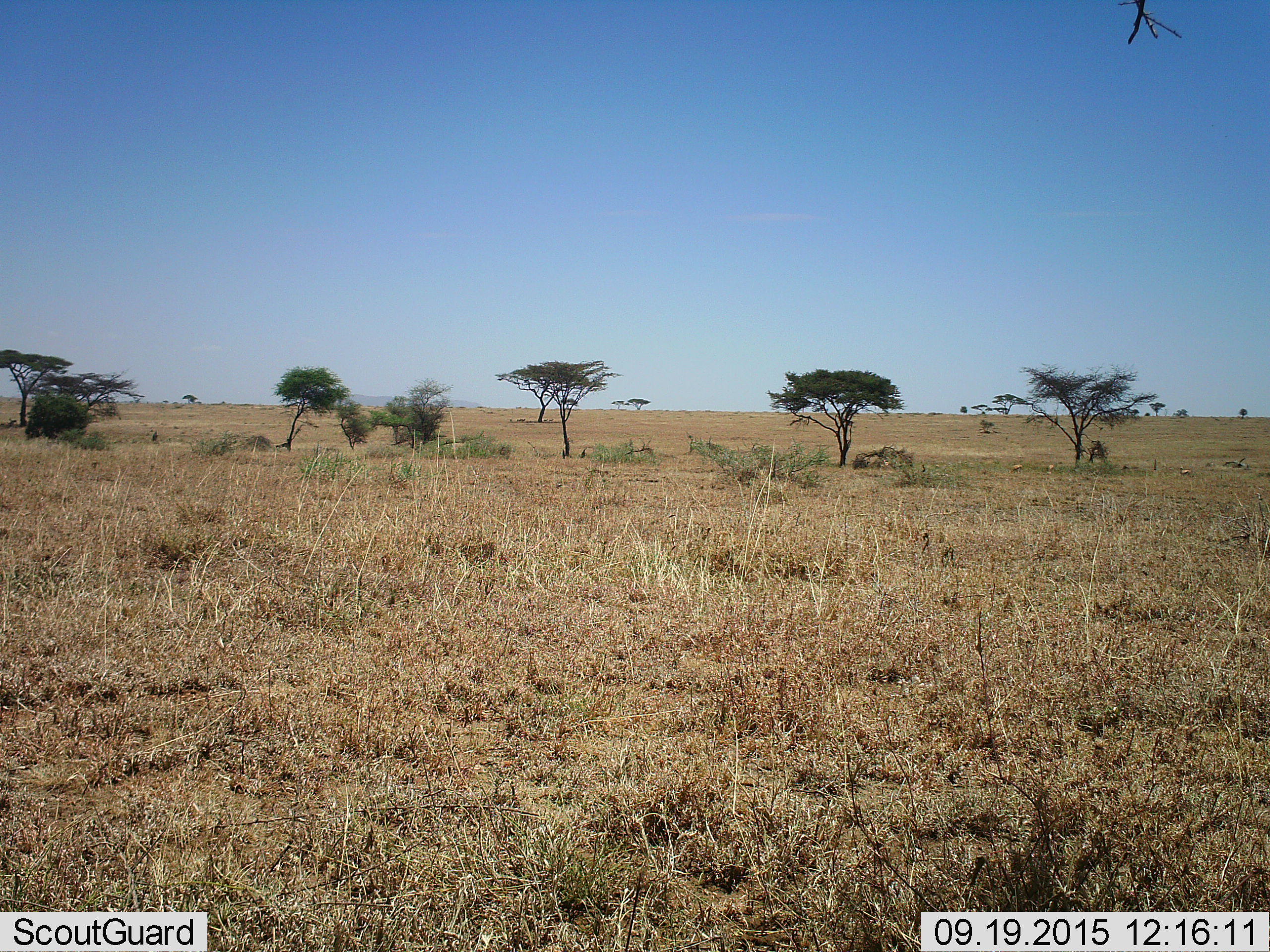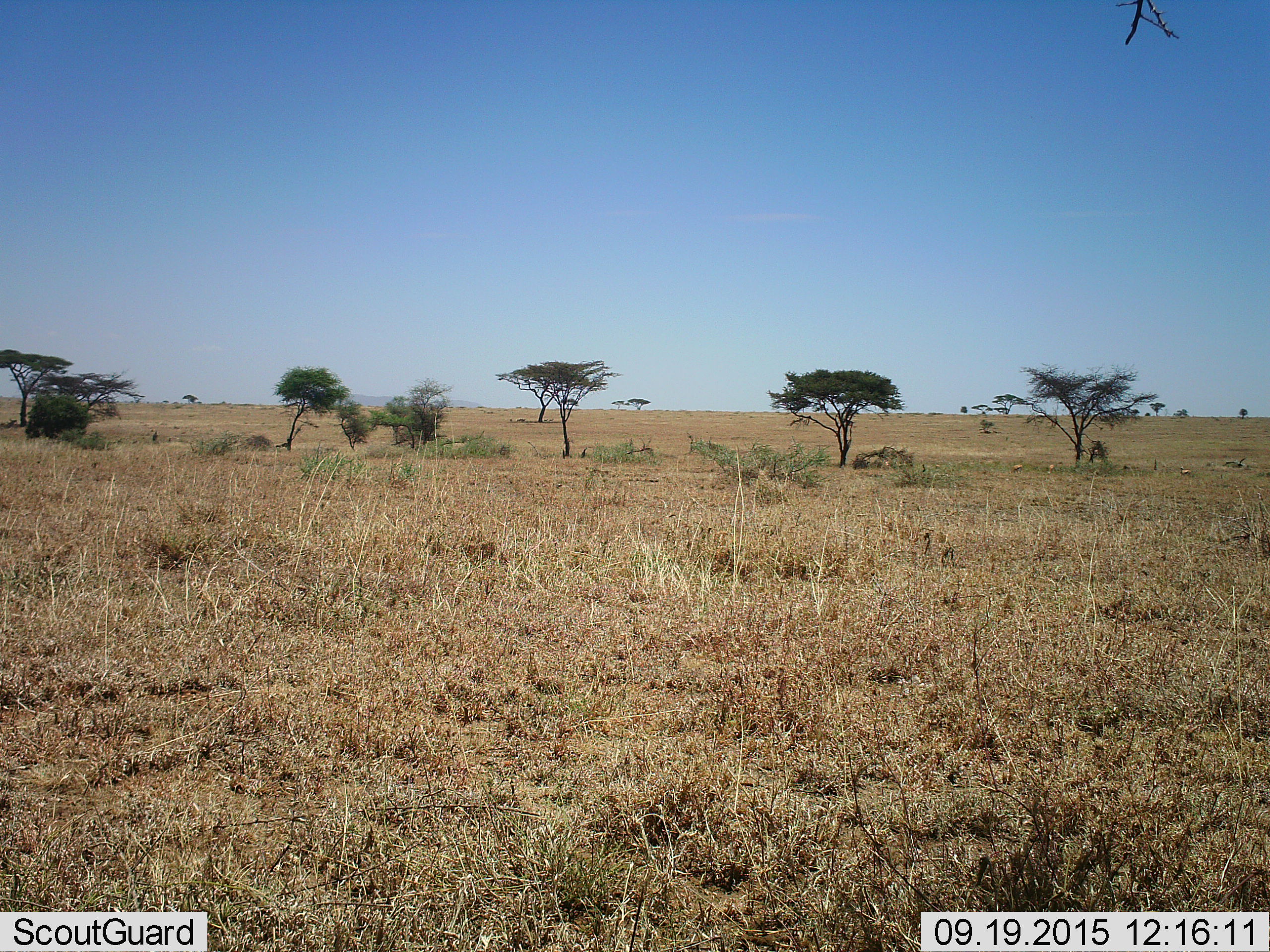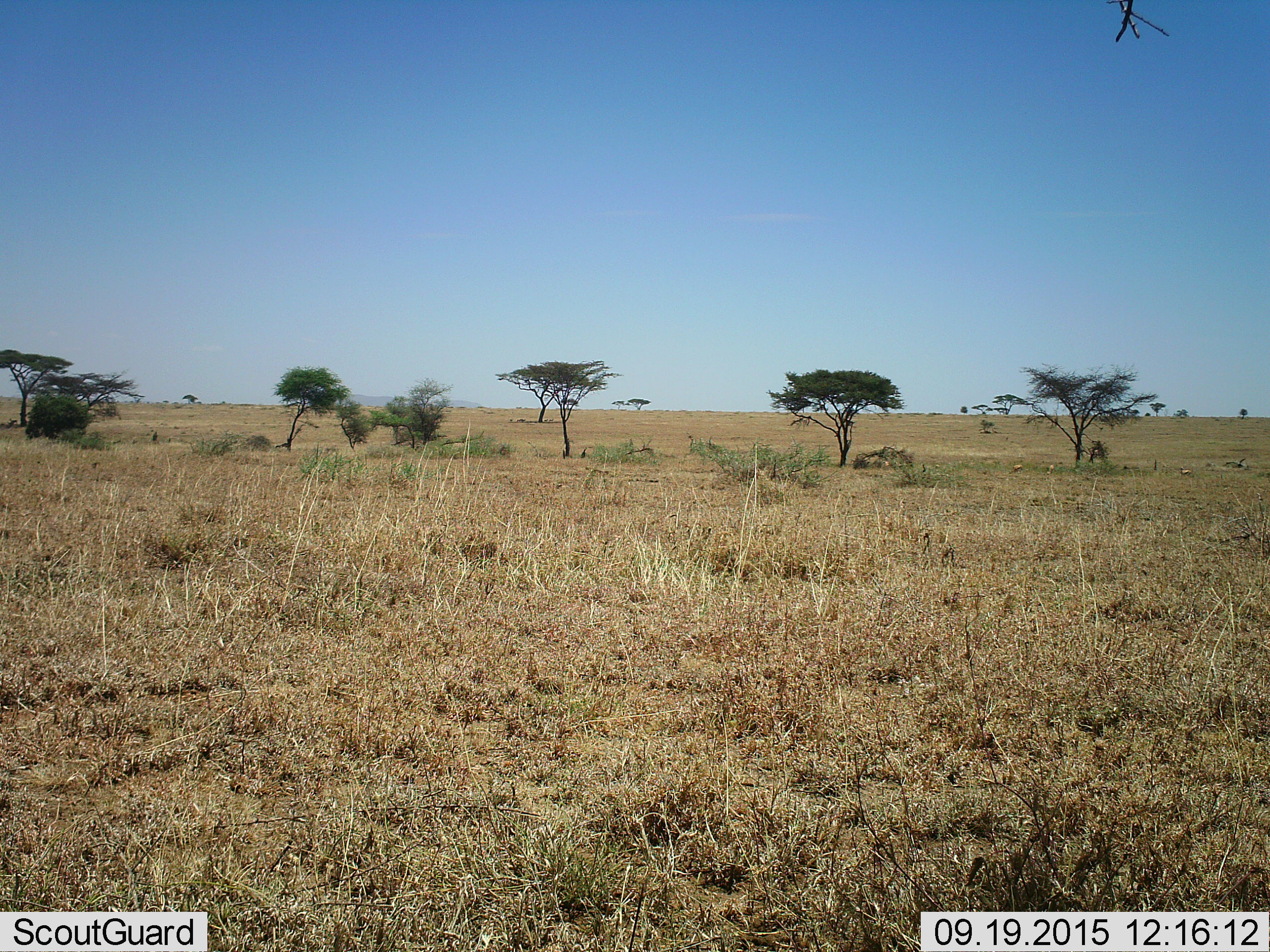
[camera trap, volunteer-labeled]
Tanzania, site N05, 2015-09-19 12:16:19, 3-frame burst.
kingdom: Animalia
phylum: Chordata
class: Mammalia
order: Artiodactyla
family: Bovidae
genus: Eudorcas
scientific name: Eudorcas thomsonii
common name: thomson's gazelle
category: gazellethomsons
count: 7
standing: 60%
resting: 20%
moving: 0%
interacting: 0%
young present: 0%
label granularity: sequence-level